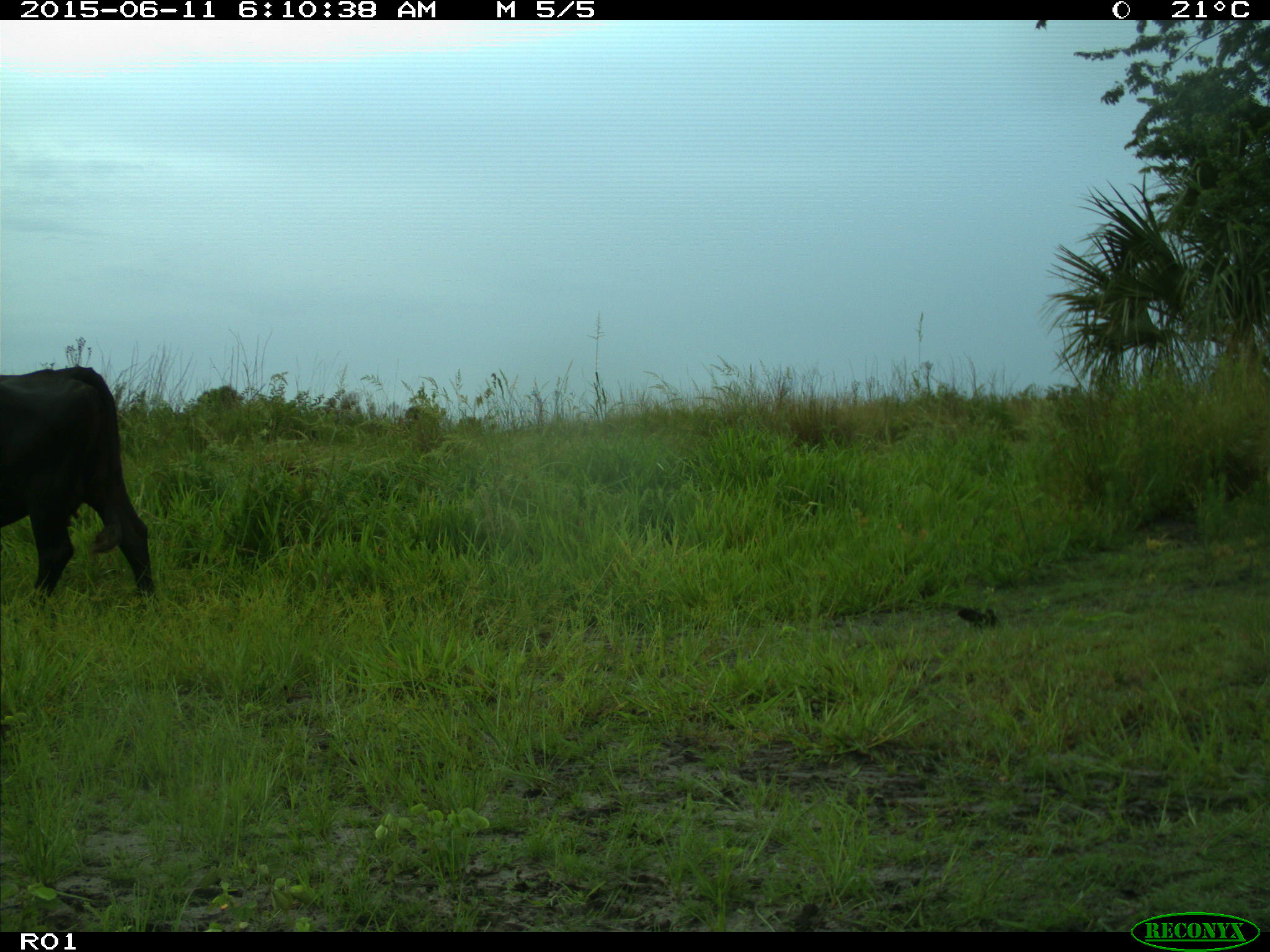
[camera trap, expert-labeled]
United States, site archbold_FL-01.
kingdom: Animalia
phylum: Chordata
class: Mammalia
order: Artiodactyla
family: Bovidae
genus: Bos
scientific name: Bos taurus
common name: domestic cow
Bos taurus (domestic cow).